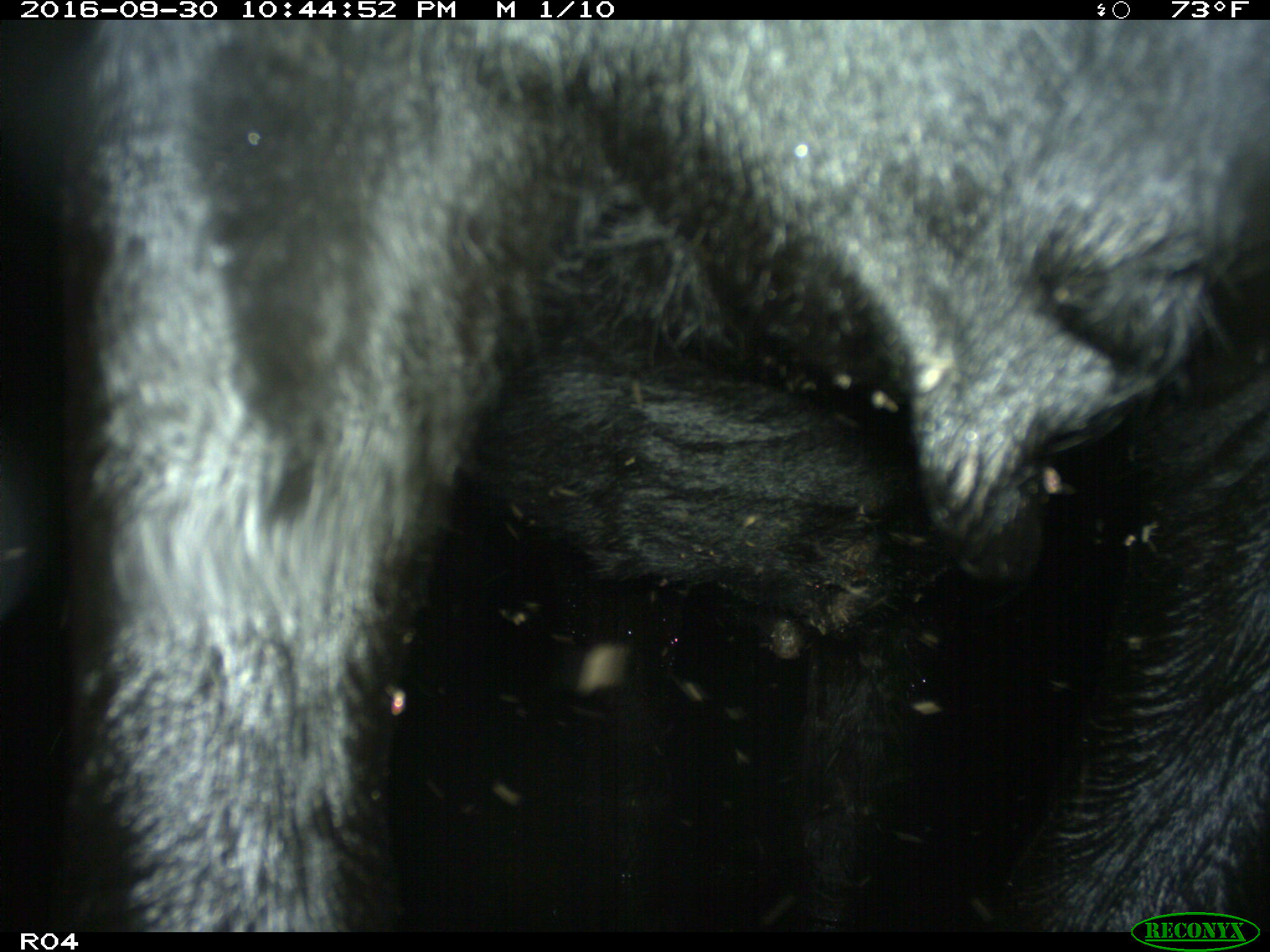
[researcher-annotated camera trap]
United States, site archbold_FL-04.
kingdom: Animalia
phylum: Chordata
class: Mammalia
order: Artiodactyla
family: Bovidae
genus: Bos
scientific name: Bos taurus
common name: domestic cow